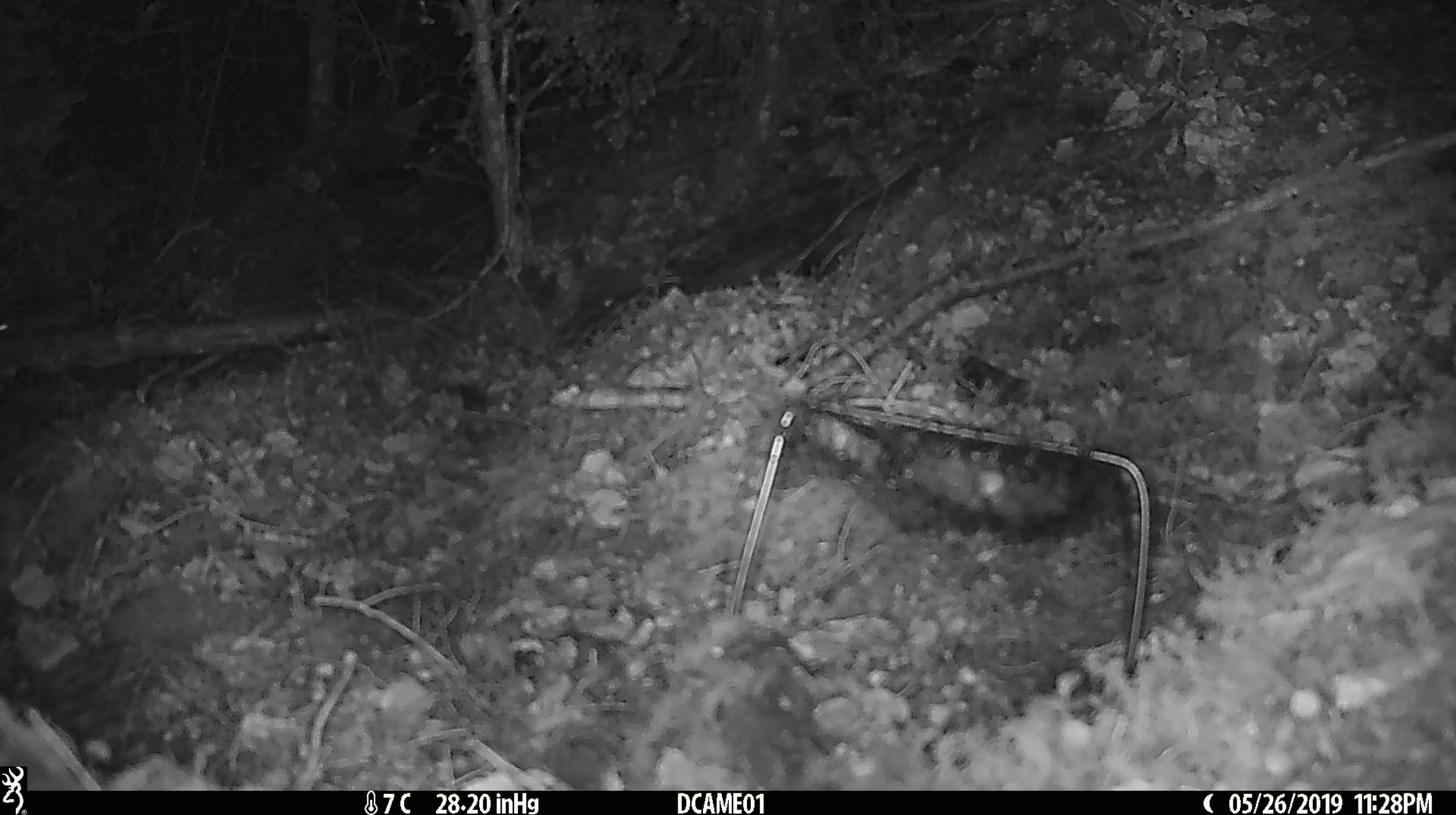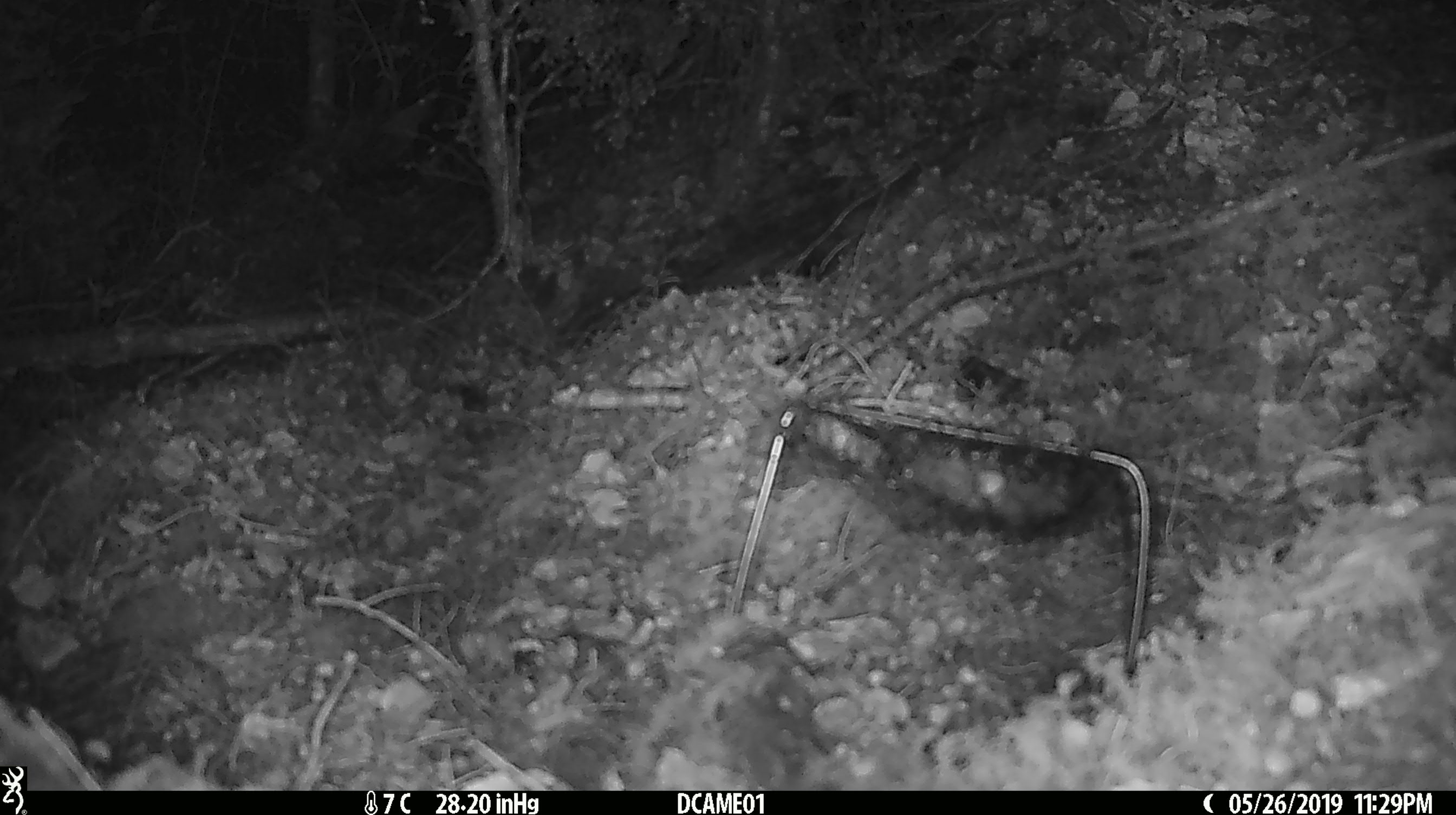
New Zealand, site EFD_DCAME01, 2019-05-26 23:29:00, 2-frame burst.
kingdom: Animalia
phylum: Chordata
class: Mammalia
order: Rodentia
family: Muridae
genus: Mus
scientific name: Mus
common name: mouse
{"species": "mouse (Mus)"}